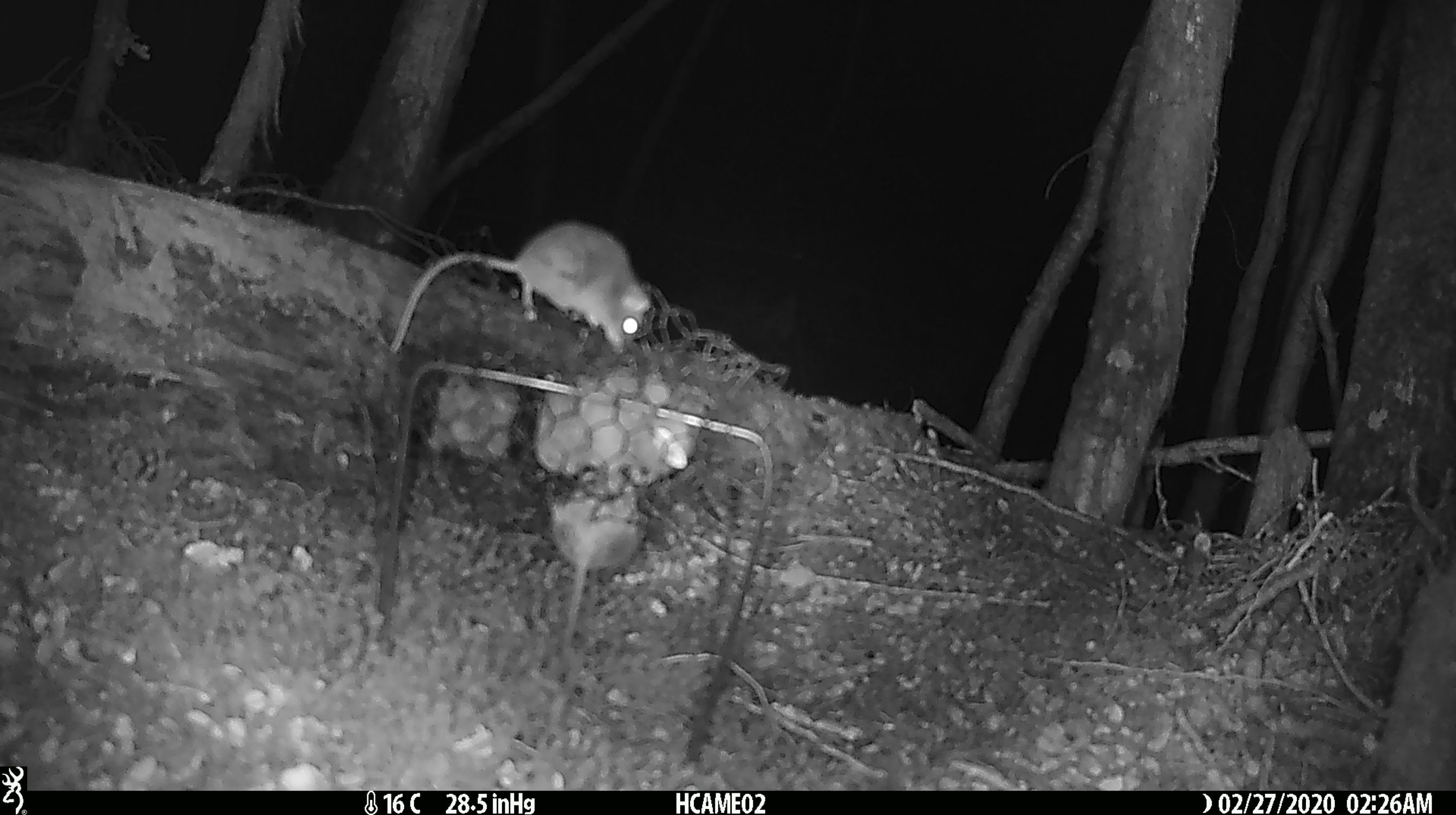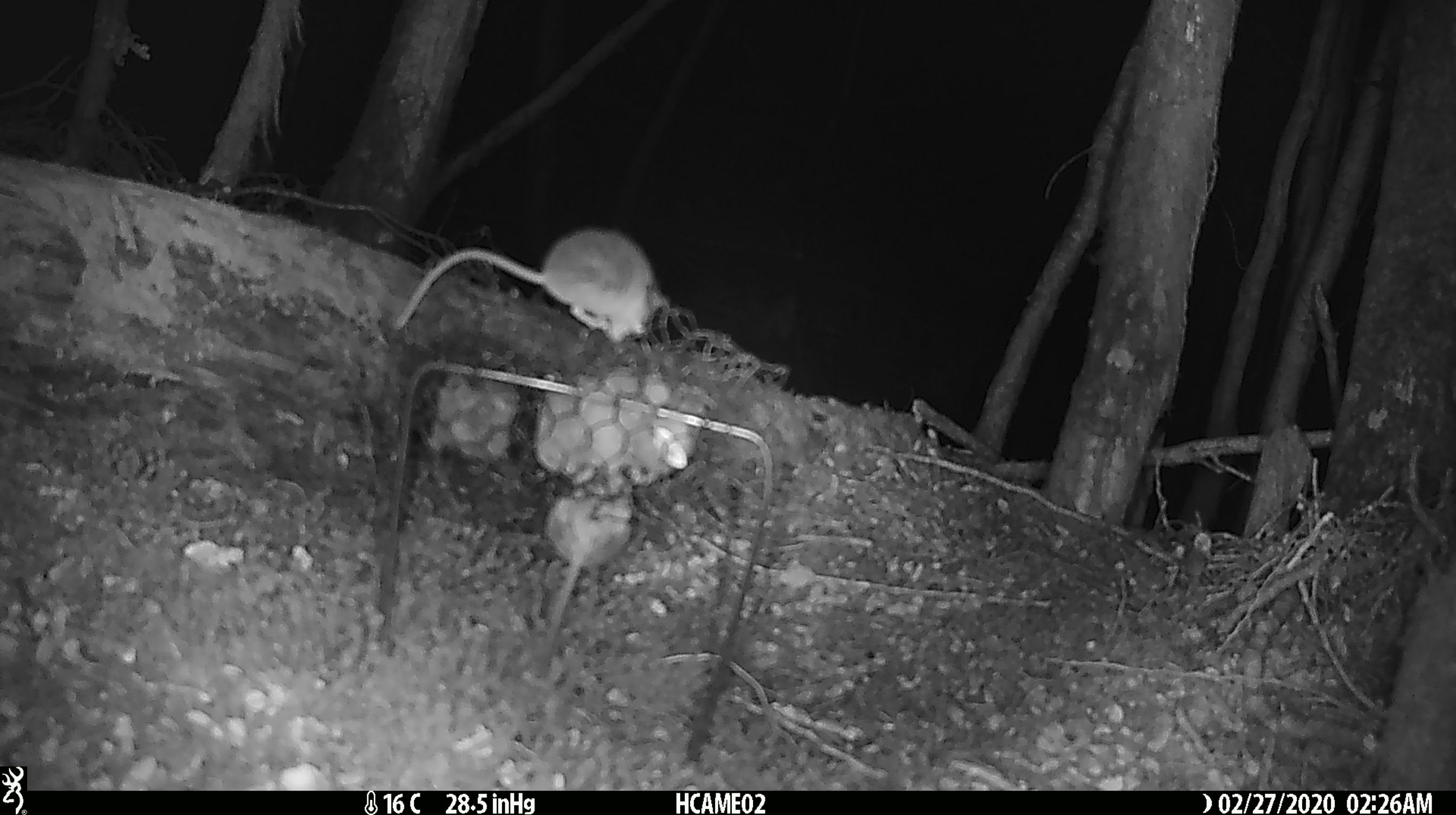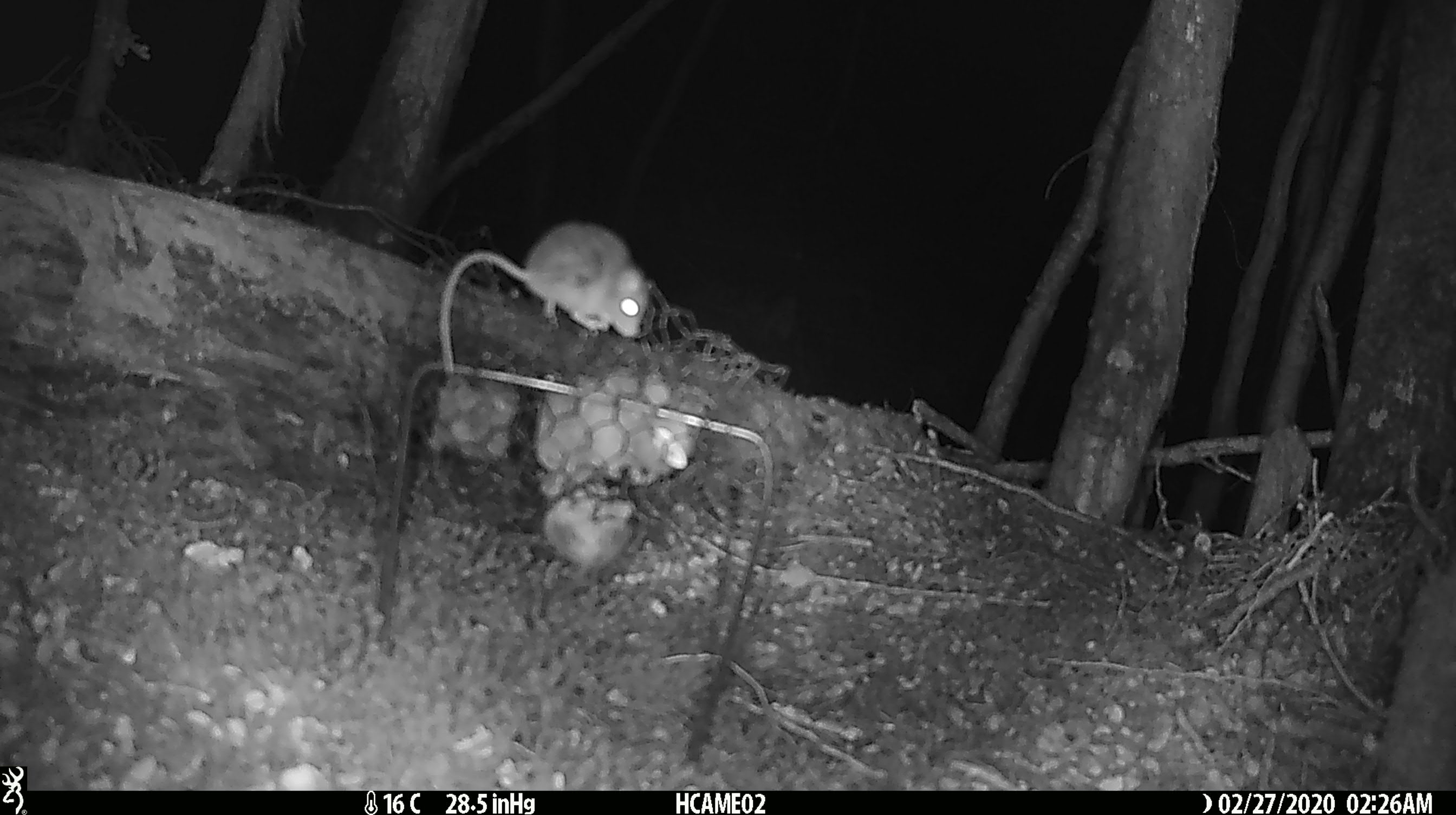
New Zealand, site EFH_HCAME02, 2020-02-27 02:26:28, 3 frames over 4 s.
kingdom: Animalia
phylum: Chordata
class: Mammalia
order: Rodentia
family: Muridae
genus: Mus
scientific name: Mus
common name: mouse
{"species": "mouse (Mus)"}